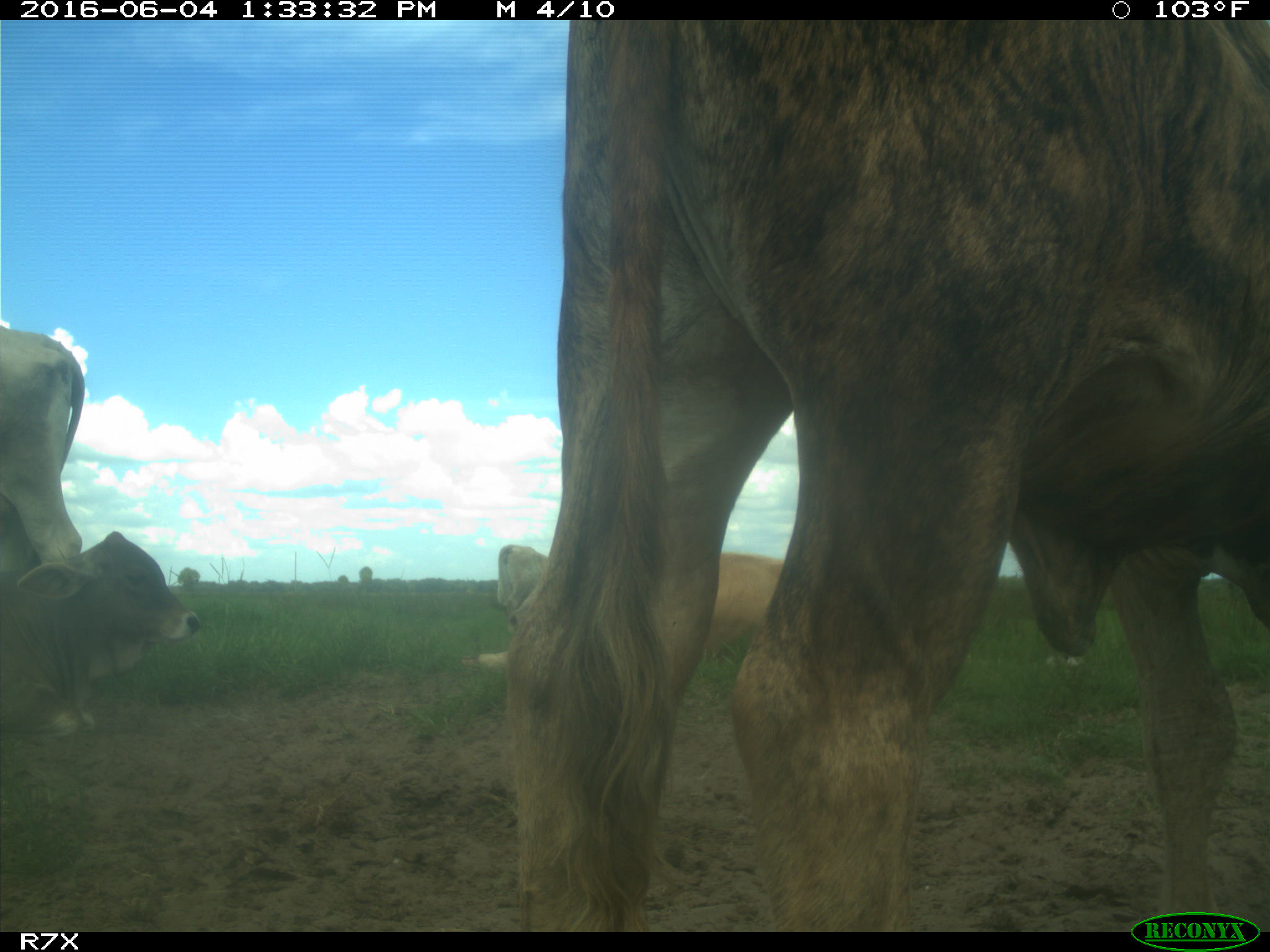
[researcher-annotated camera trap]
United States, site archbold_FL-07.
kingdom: Animalia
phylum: Chordata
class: Mammalia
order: Artiodactyla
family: Bovidae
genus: Bos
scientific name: Bos taurus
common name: domestic cow